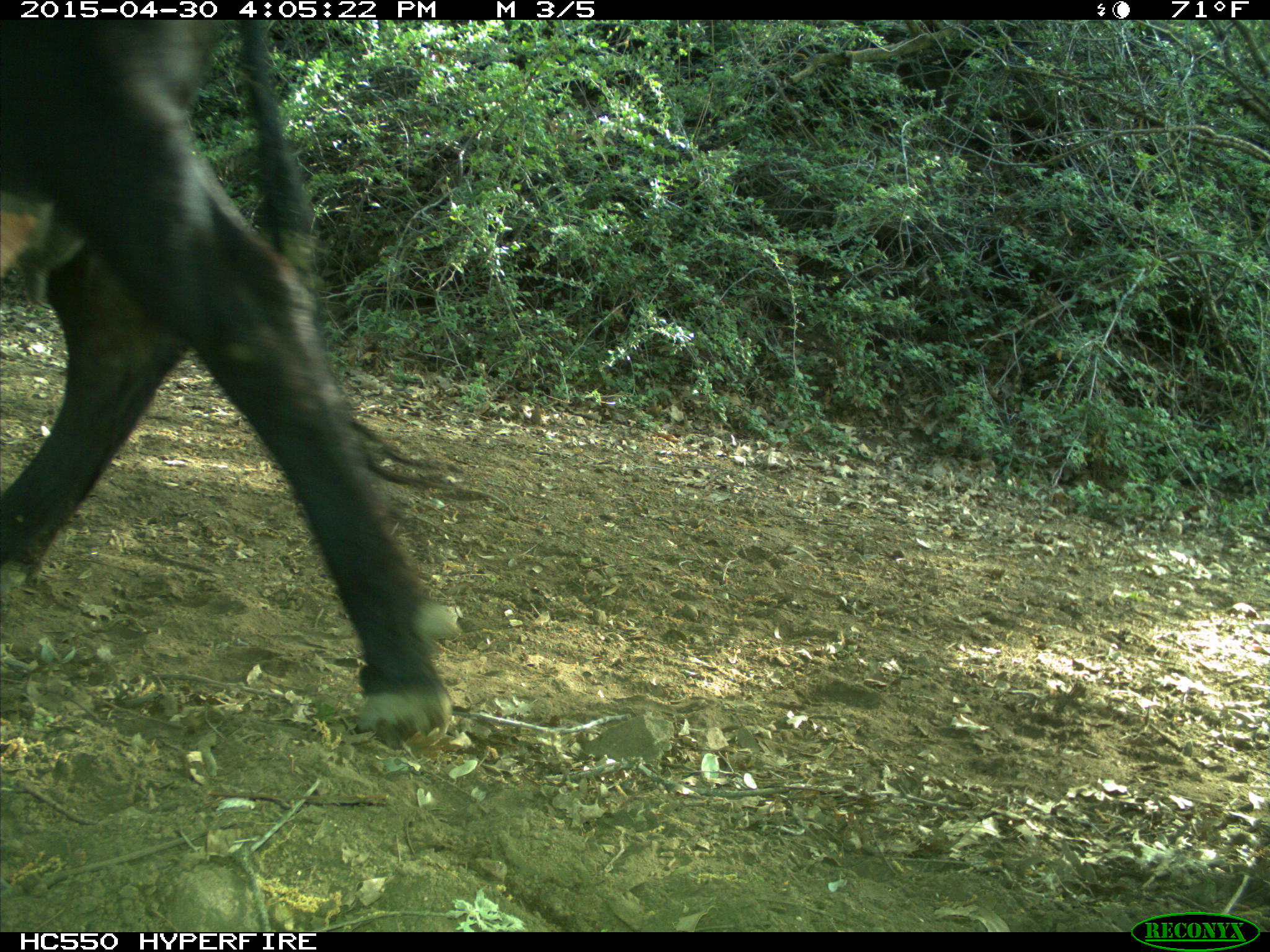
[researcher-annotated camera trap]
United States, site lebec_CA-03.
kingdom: Animalia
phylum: Chordata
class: Mammalia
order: Artiodactyla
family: Bovidae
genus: Bos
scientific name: Bos taurus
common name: domestic cow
Bos taurus (domestic cow).